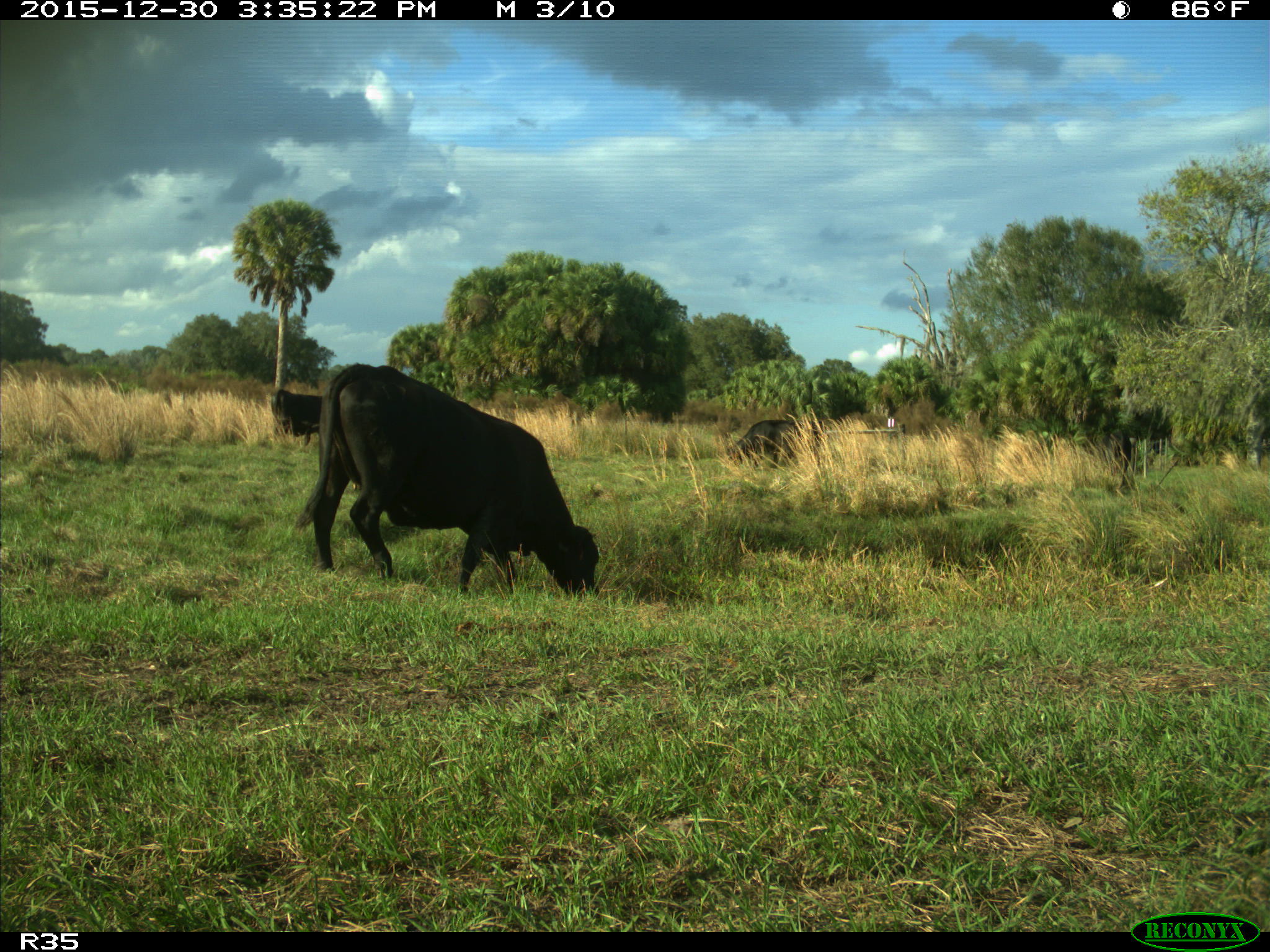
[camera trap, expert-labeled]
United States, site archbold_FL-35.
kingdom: Animalia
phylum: Chordata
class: Mammalia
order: Artiodactyla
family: Bovidae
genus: Bos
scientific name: Bos taurus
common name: domestic cow